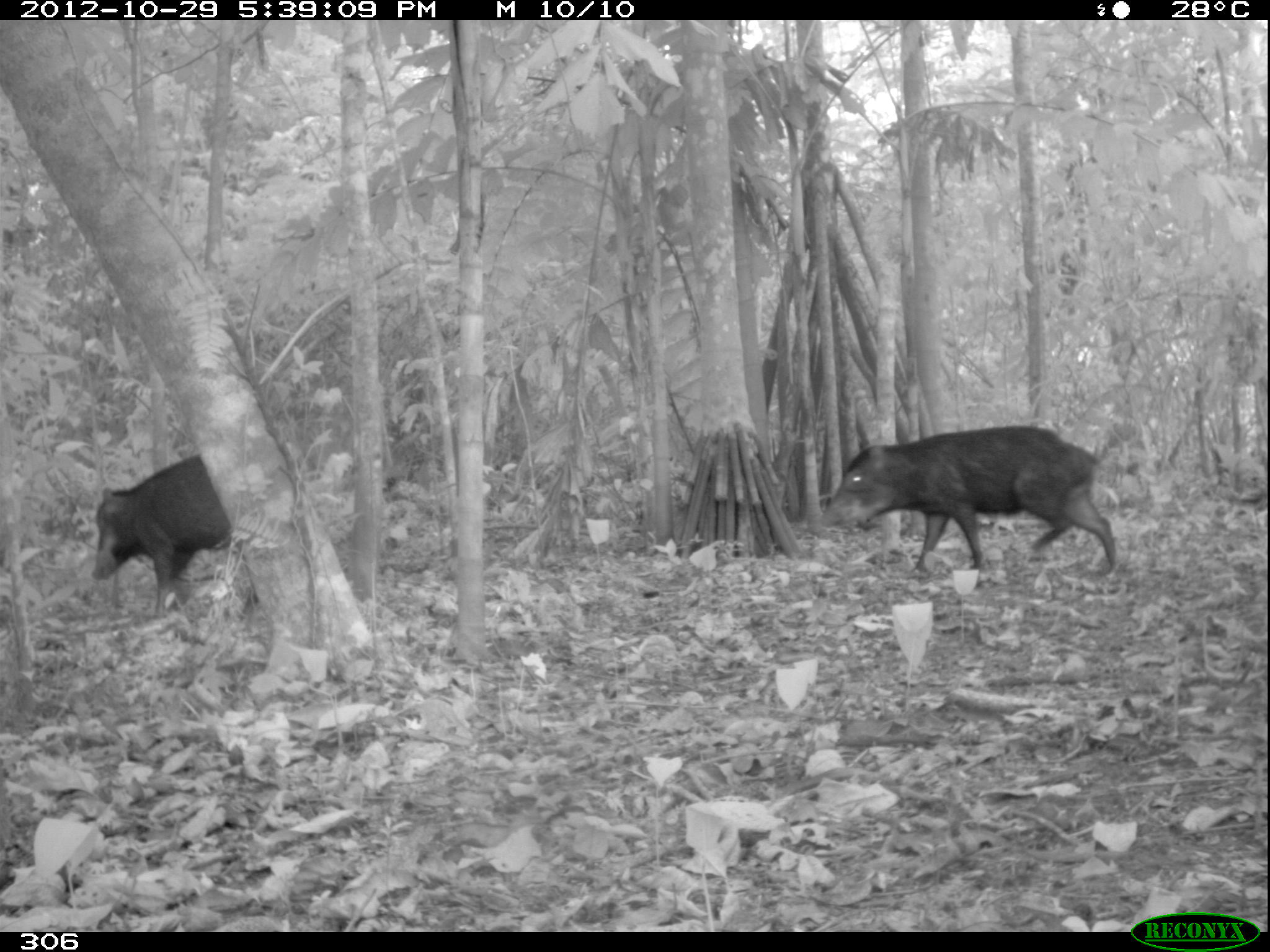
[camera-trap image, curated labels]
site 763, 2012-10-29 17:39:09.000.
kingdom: Animalia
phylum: Chordata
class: Mammalia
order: Artiodactyla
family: Tayassuidae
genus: Tayassu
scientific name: Tayassu pecari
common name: white-lipped peccary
Tayassu pecari (white-lipped peccary).